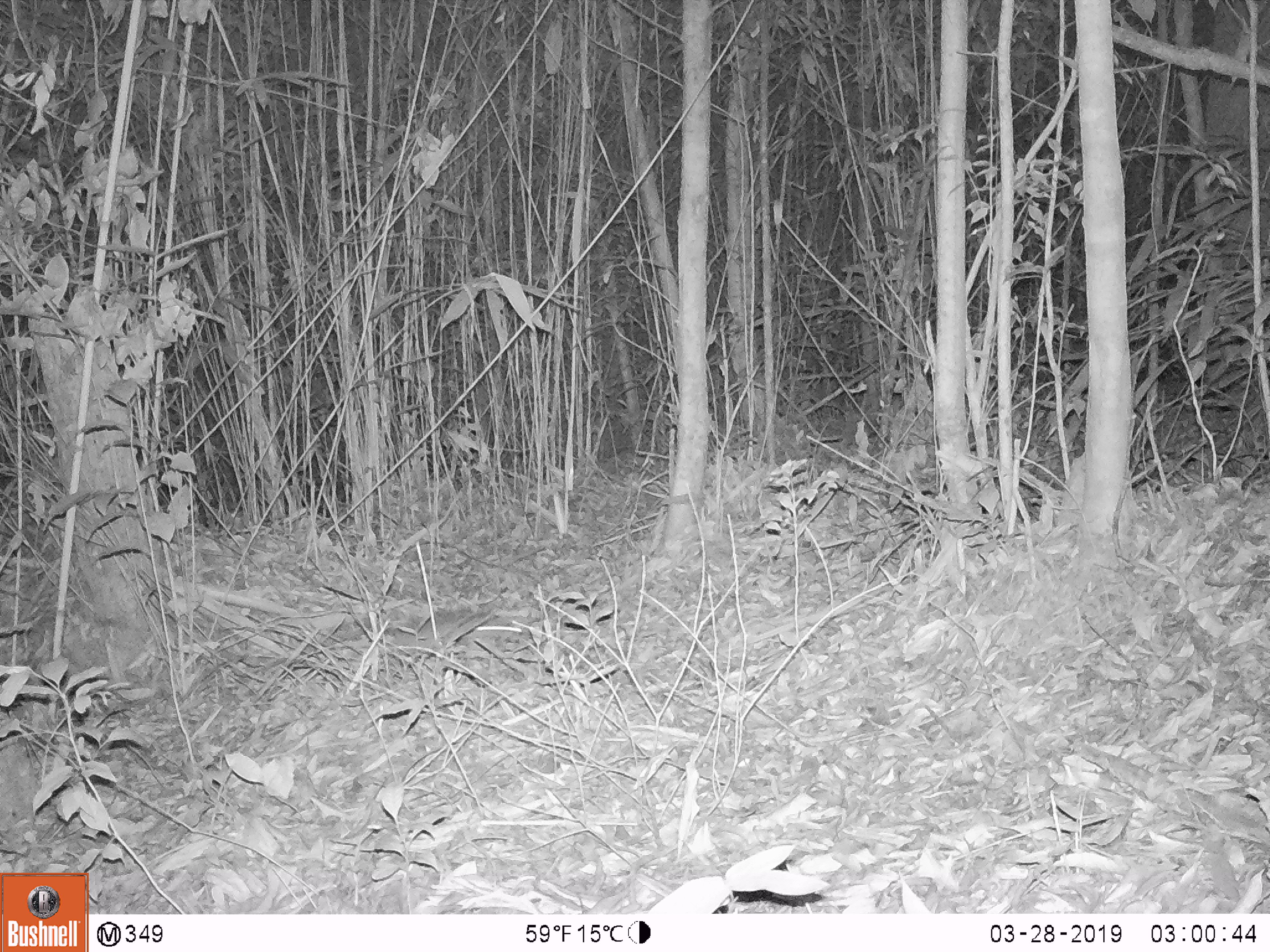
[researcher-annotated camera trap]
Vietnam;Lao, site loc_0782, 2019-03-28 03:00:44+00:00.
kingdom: Animalia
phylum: Chordata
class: Mammalia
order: Rodentia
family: Muridae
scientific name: Muridae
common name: old-world mice and rats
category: unidentified murid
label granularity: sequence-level